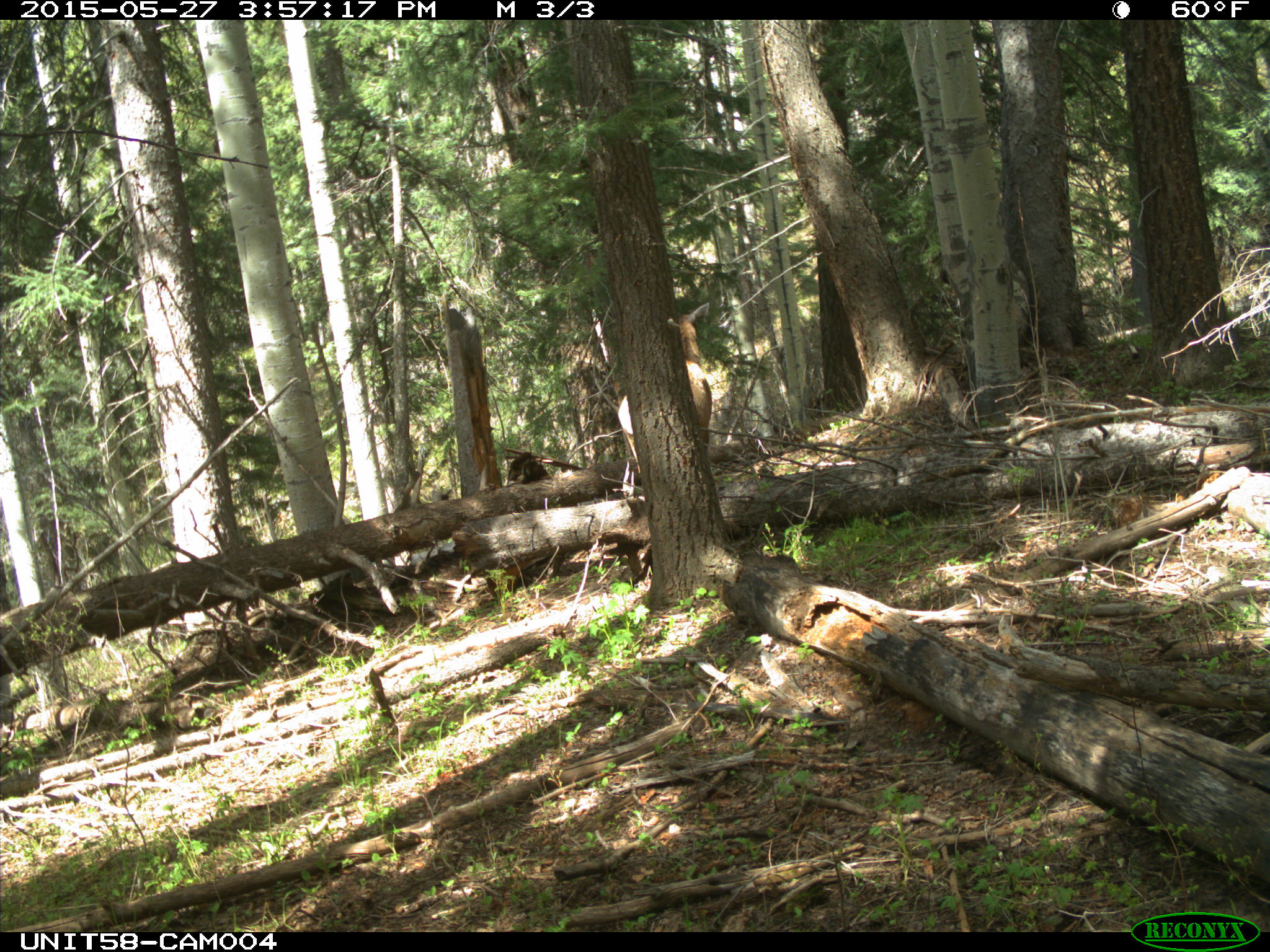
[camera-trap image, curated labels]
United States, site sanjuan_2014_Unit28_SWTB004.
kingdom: Animalia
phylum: Chordata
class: Mammalia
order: Artiodactyla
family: Cervidae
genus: Cervus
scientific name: Cervus elaphus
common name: red deer